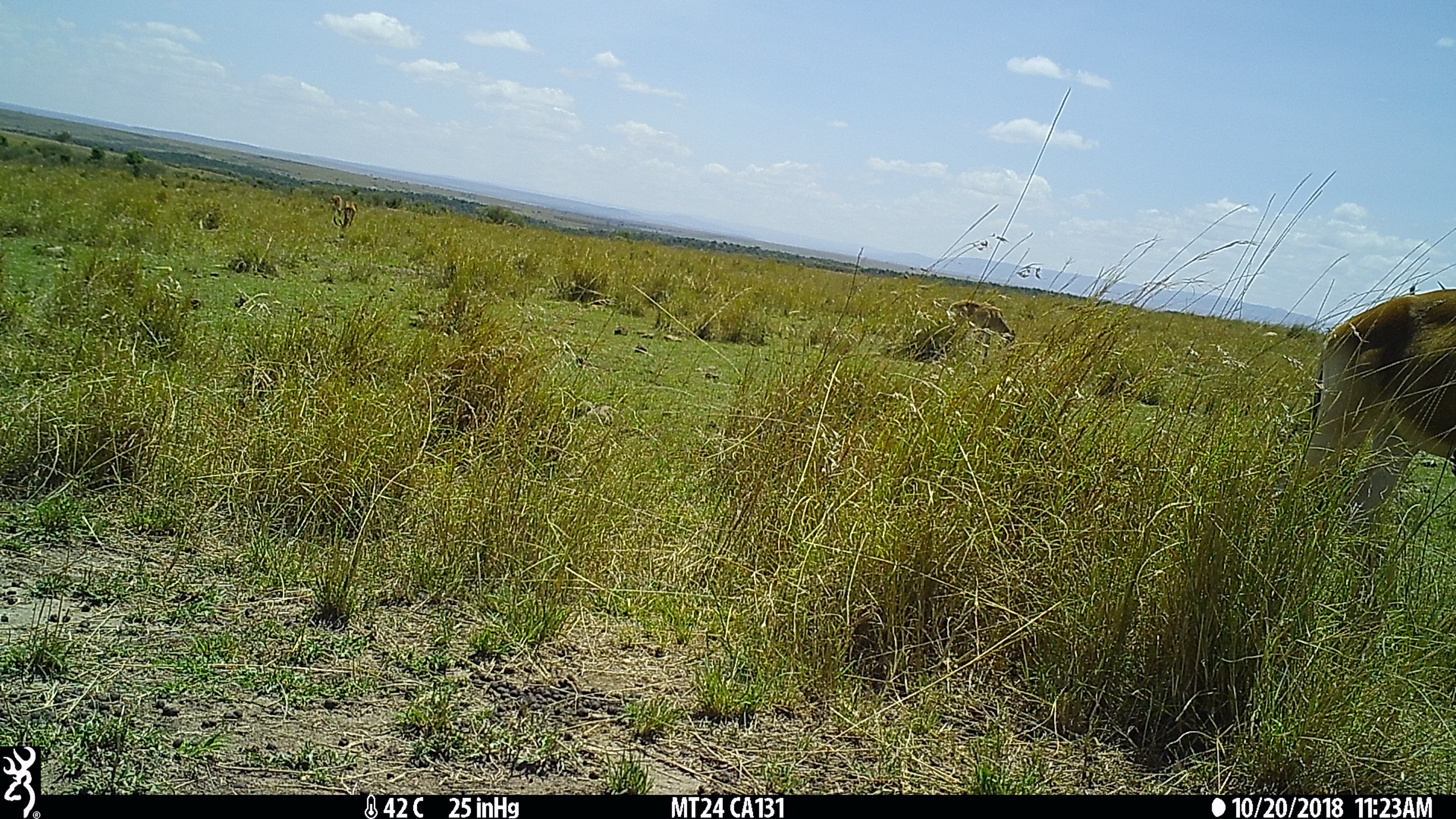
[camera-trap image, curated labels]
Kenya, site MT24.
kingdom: Animalia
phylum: Chordata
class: Mammalia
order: Artiodactyla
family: Bovidae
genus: Alcelaphus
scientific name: Alcelaphus buselaphus cokii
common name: coke's hartebeest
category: hartebeest cokes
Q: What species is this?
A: Hartebeest cokes (coke's hartebeest) (Alcelaphus buselaphus cokii).